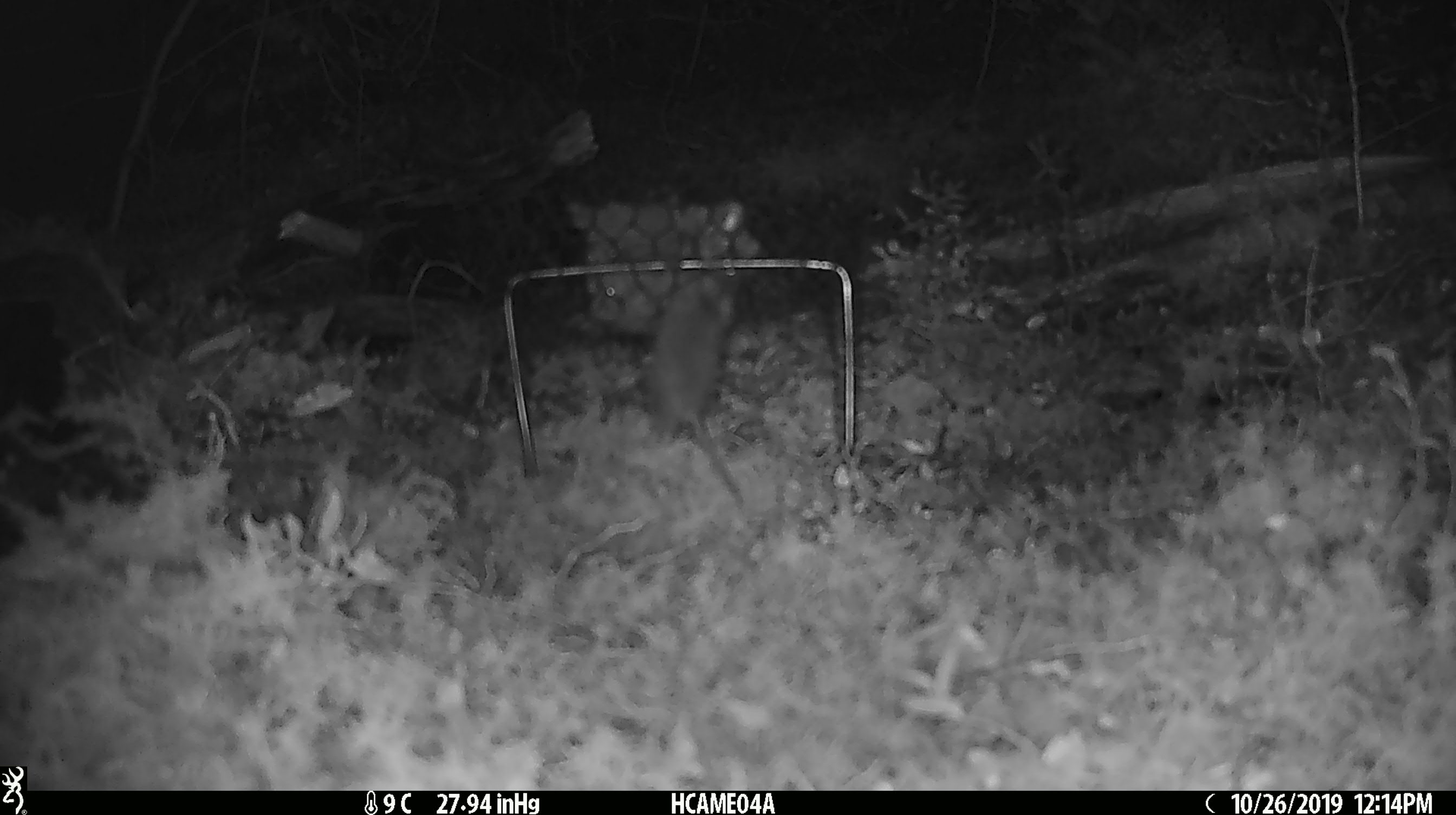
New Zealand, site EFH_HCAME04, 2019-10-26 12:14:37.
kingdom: Animalia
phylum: Chordata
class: Mammalia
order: Rodentia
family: Muridae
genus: Mus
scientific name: Mus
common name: mouse